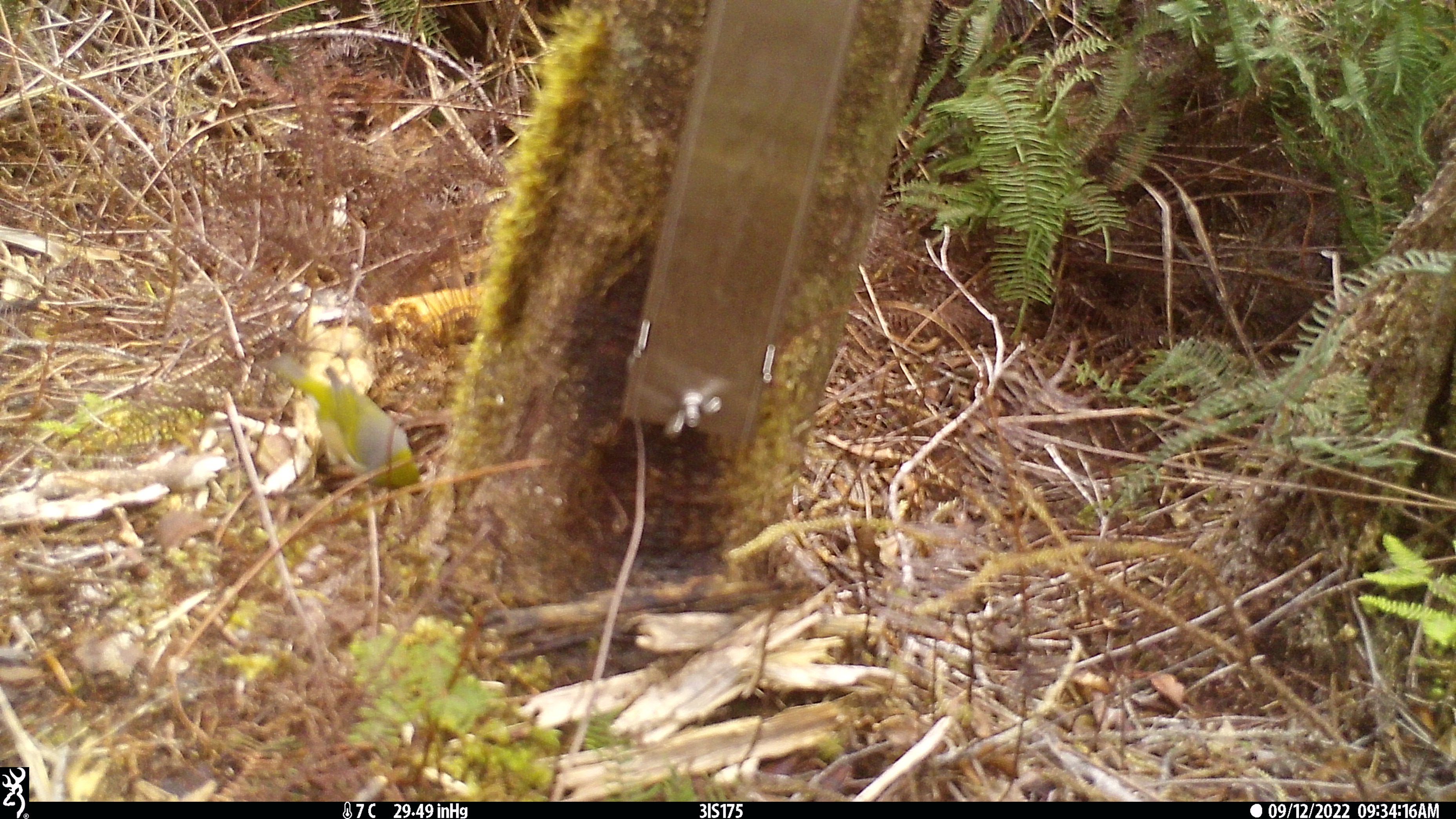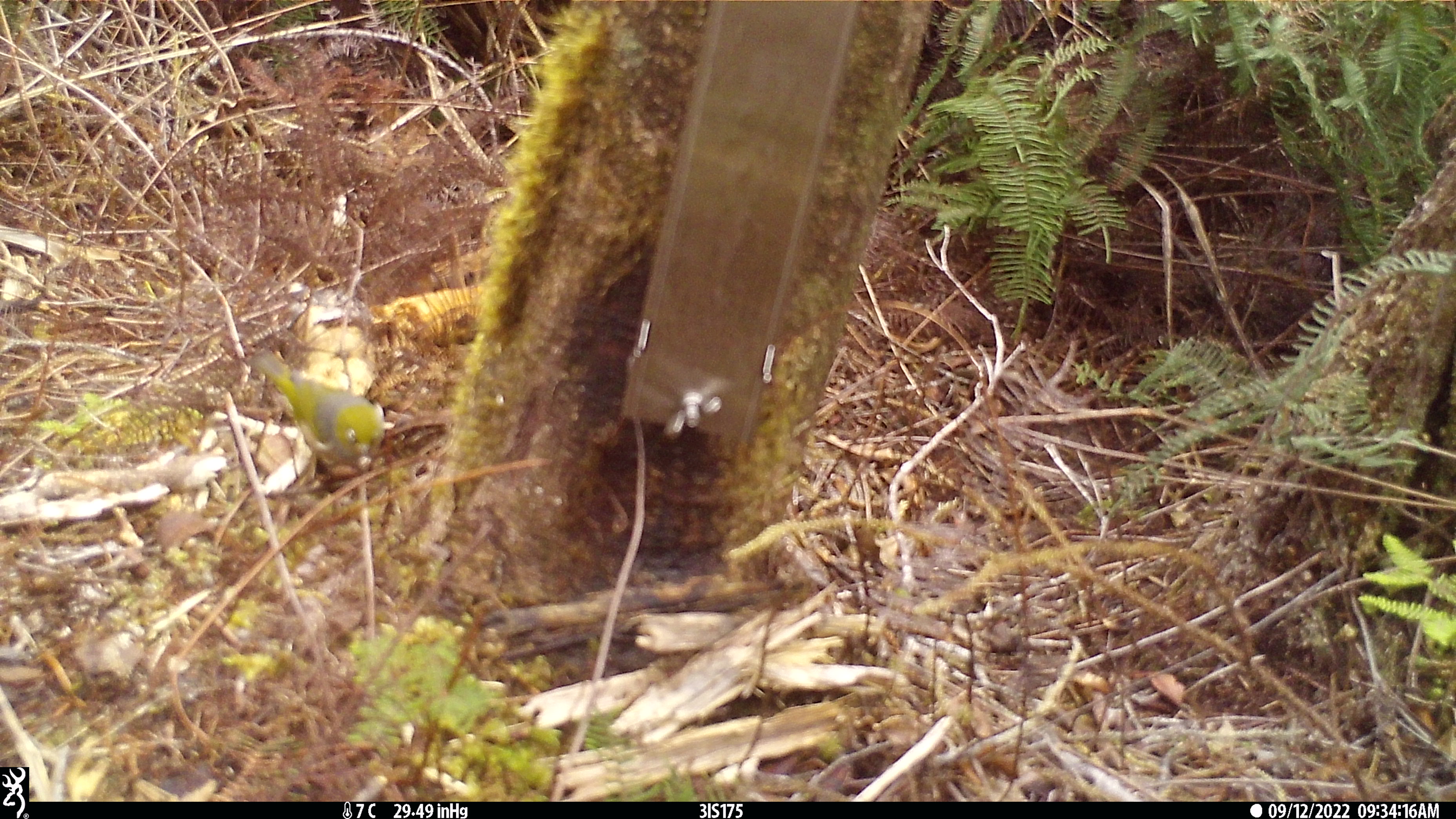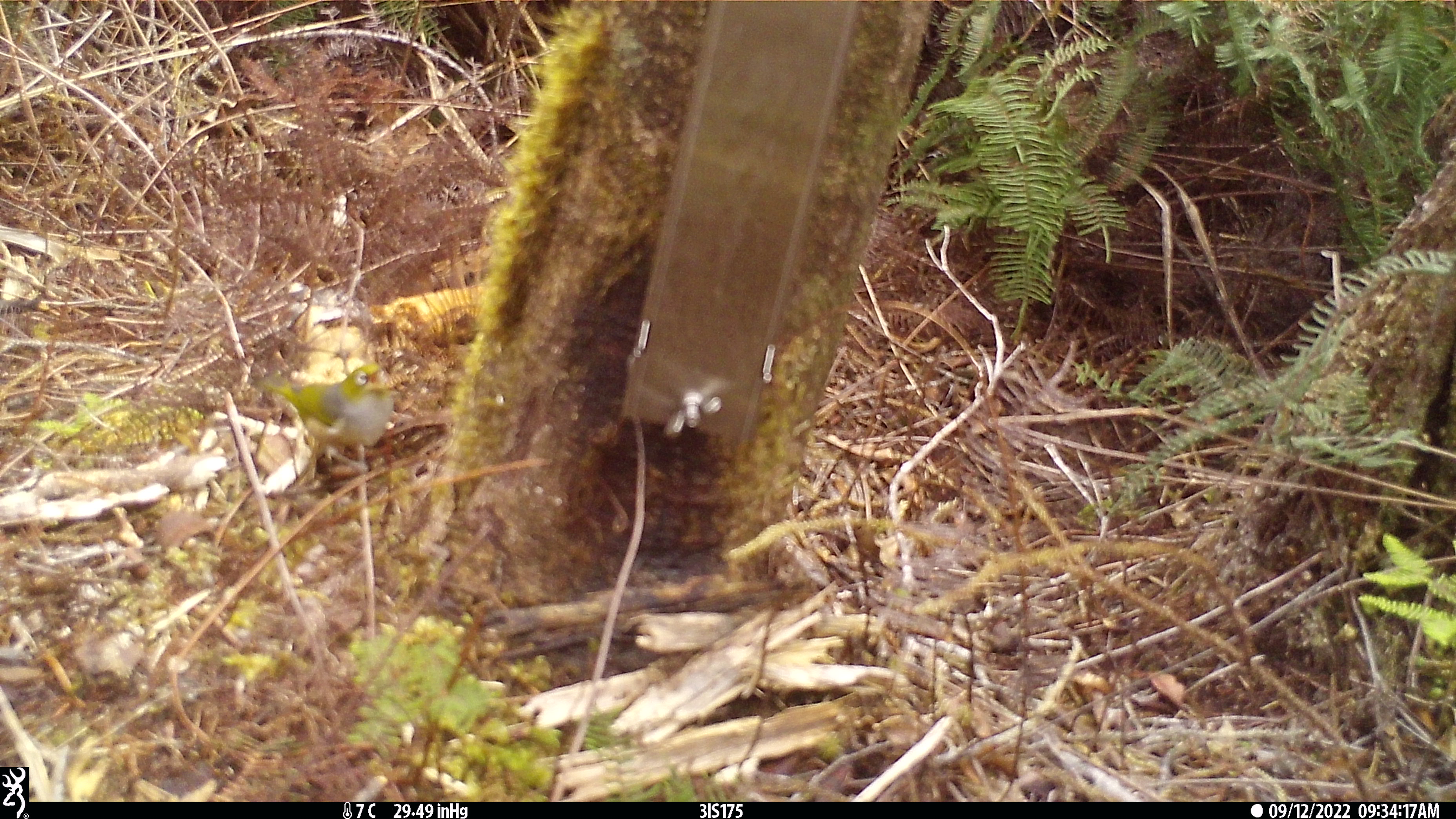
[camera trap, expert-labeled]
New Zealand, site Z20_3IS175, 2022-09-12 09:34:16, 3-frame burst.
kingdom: Animalia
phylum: Chordata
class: Aves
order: Passeriformes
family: Zosteropidae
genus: Zosterops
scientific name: Zosterops lateralis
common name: silvereye